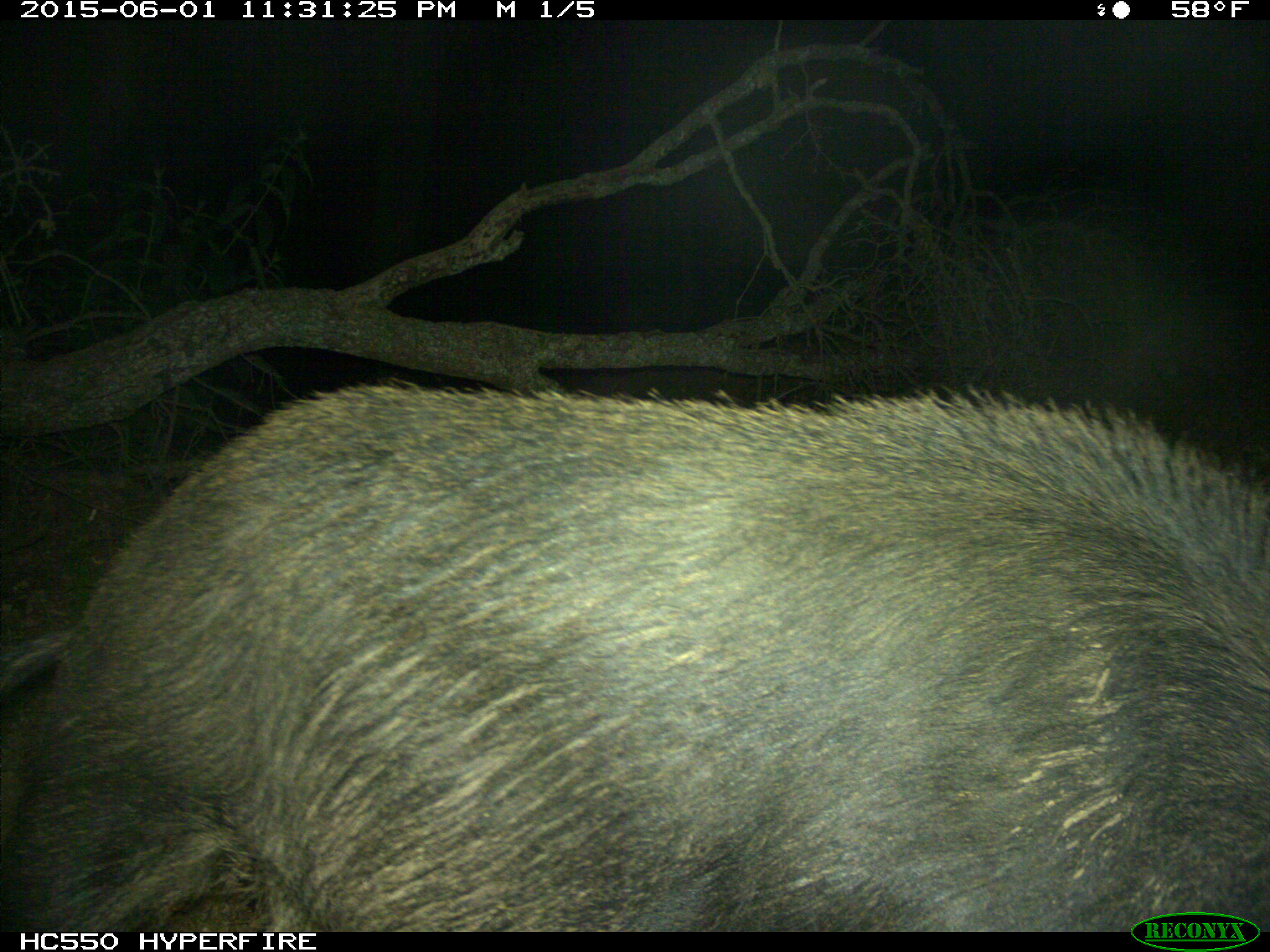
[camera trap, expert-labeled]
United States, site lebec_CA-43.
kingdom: Animalia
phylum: Chordata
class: Mammalia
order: Artiodactyla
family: Suidae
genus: Sus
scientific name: Sus scrofa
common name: wild boar